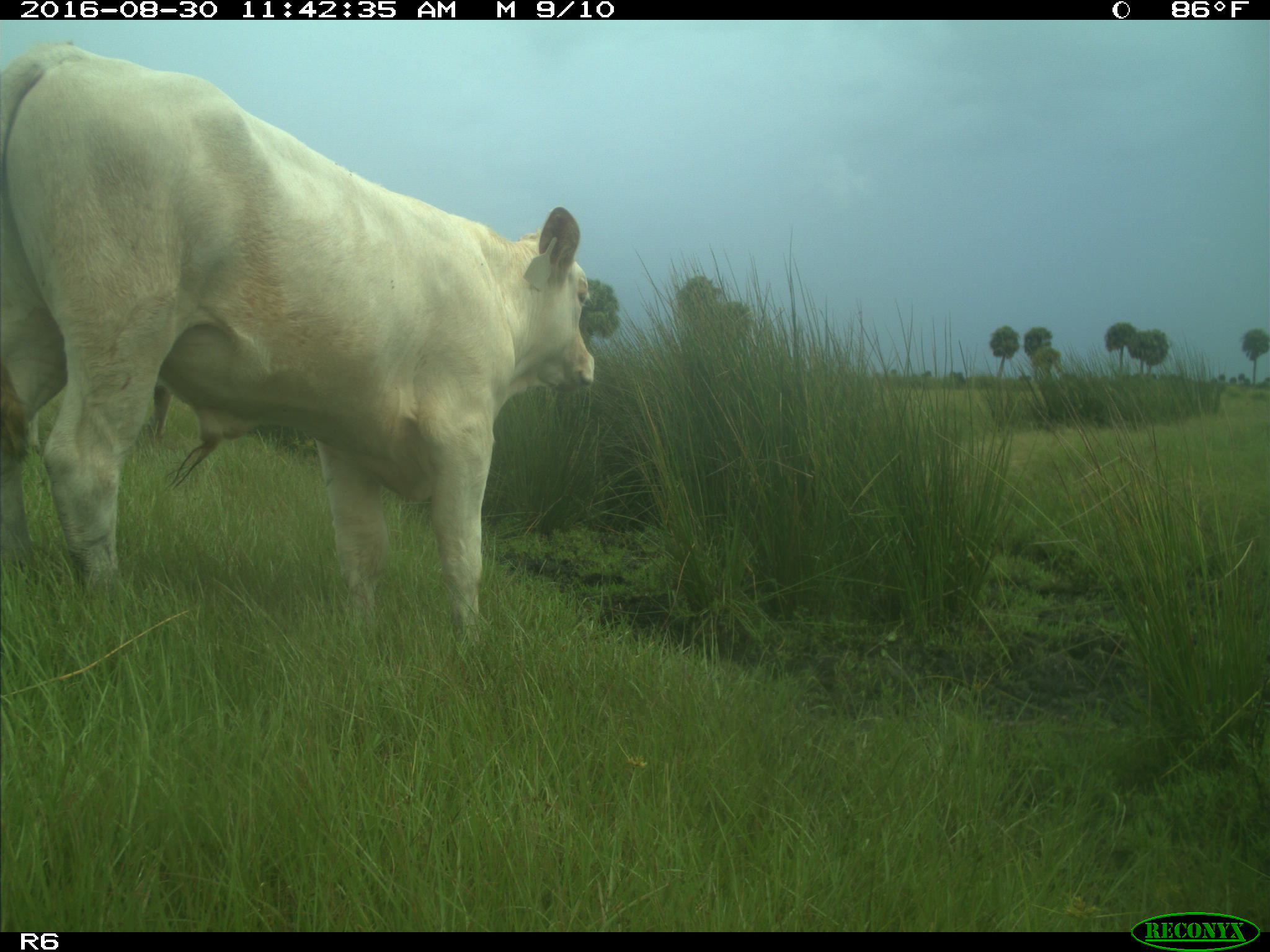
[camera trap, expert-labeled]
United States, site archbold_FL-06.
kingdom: Animalia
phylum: Chordata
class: Mammalia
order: Artiodactyla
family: Bovidae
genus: Bos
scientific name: Bos taurus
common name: domestic cow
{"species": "Bos taurus (domestic cow)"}